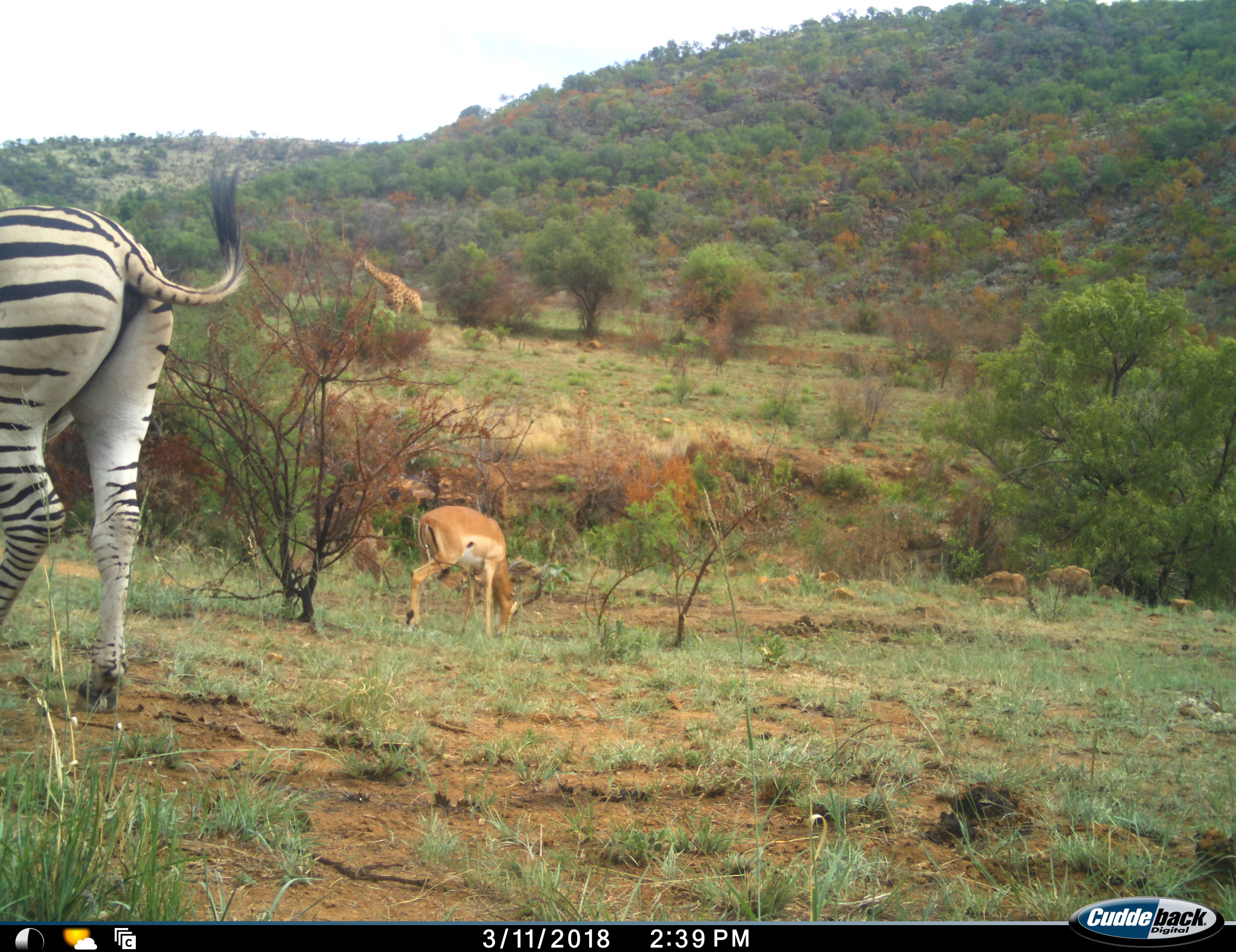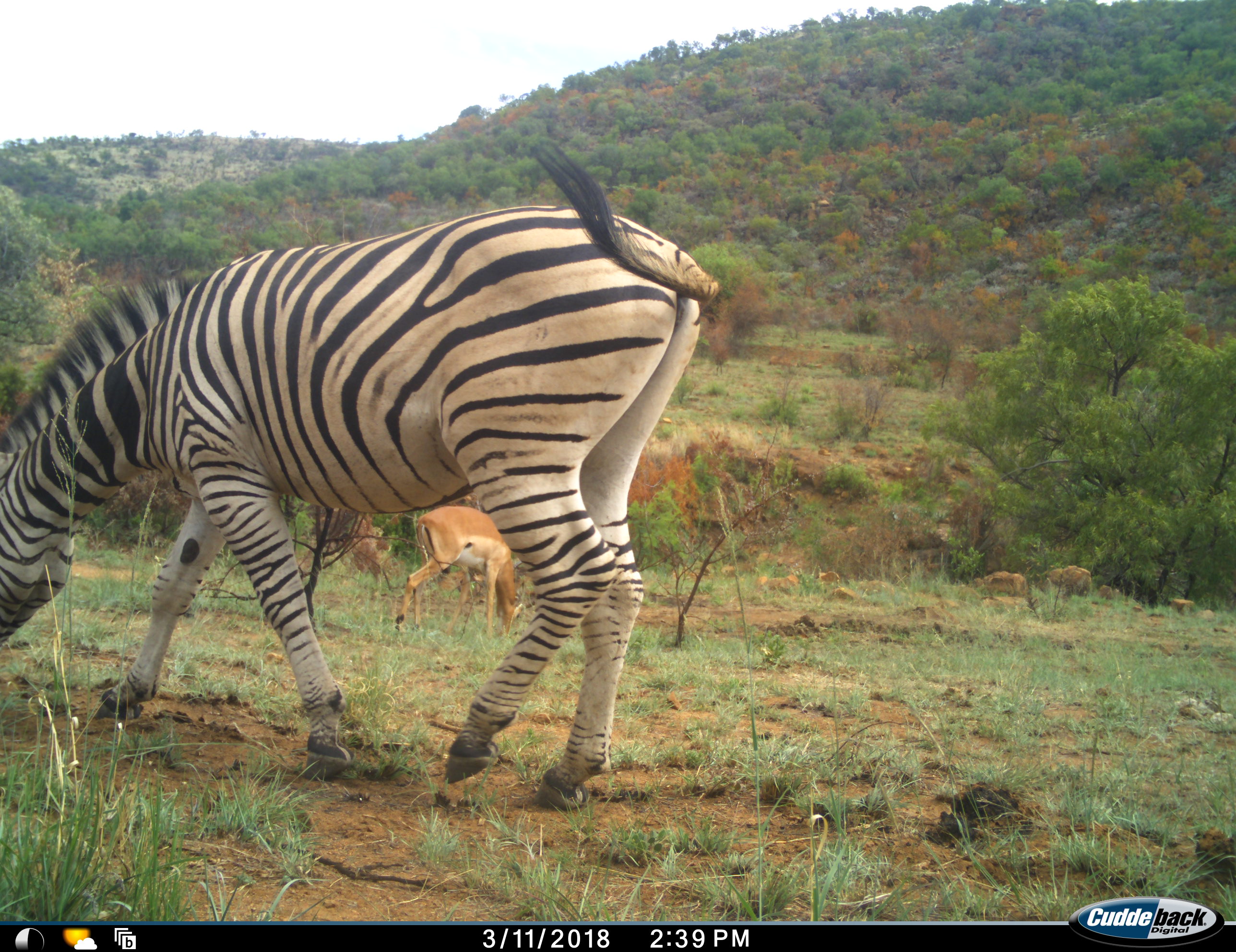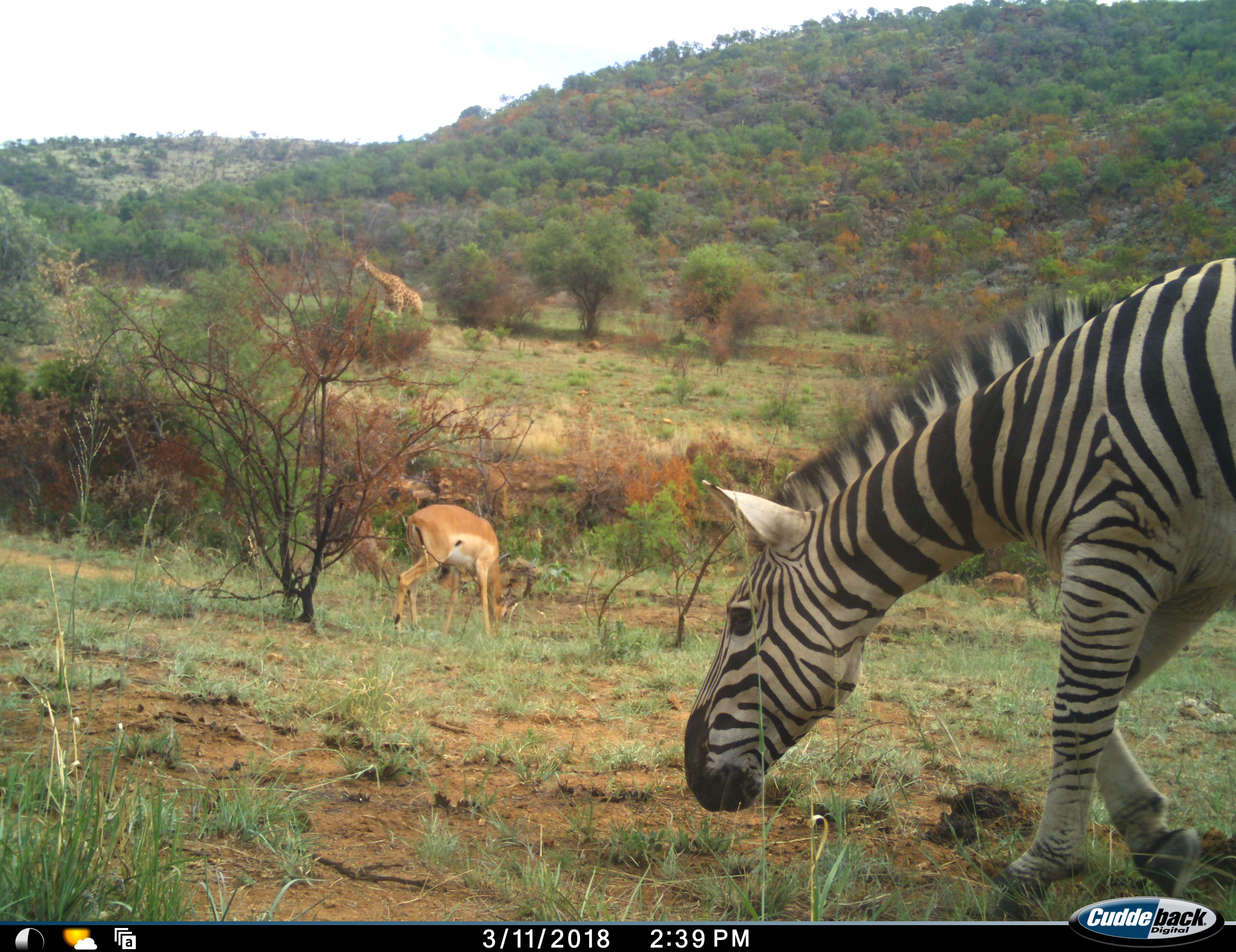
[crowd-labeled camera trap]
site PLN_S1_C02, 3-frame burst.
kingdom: Animalia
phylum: Chordata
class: Mammalia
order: Artiodactyla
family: Giraffidae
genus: Giraffa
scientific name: Giraffa camelopardalis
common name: giraffe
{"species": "giraffe (Giraffa camelopardalis)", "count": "1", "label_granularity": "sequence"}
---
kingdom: Animalia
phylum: Chordata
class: Mammalia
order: Artiodactyla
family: Bovidae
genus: Aepyceros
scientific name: Aepyceros melampus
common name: impala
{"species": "impala (Aepyceros melampus)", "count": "1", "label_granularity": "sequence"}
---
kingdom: Animalia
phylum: Chordata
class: Mammalia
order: Perissodactyla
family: Equidae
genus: Equus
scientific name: Equus quagga burchellii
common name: burchell's zebra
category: zebraburchells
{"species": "zebraburchells (burchell's zebra) (Equus quagga burchellii)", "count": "1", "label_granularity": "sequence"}